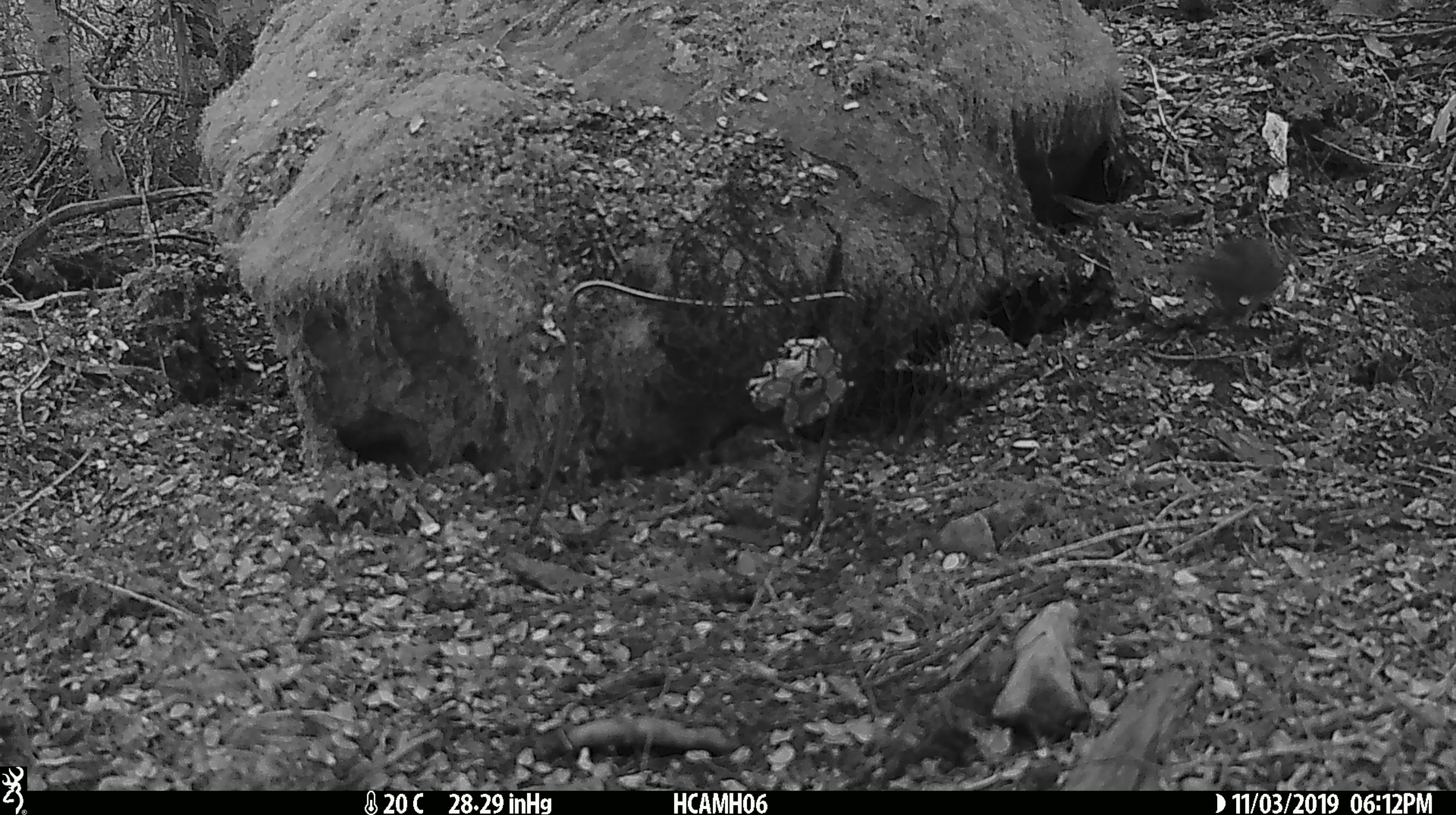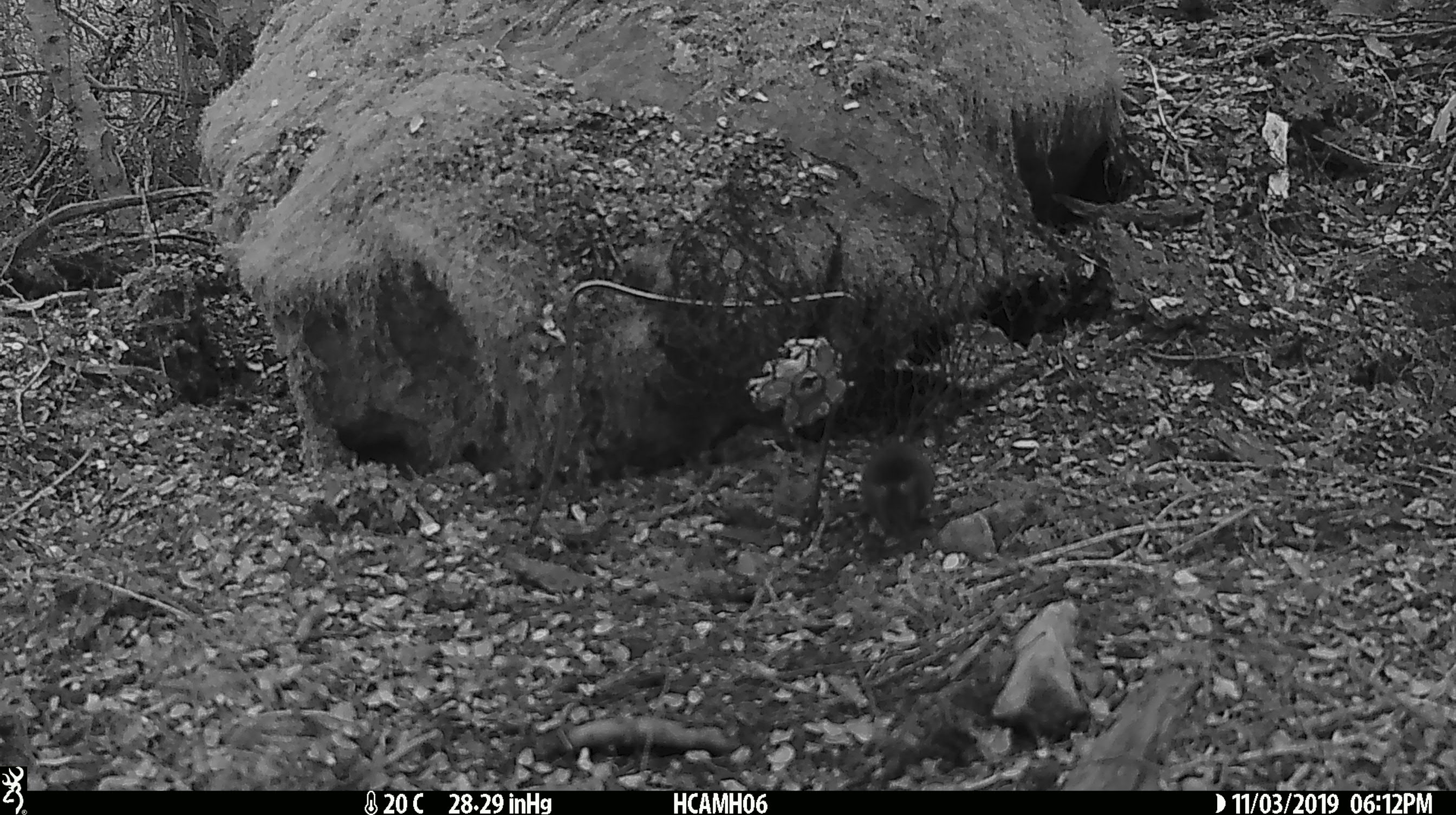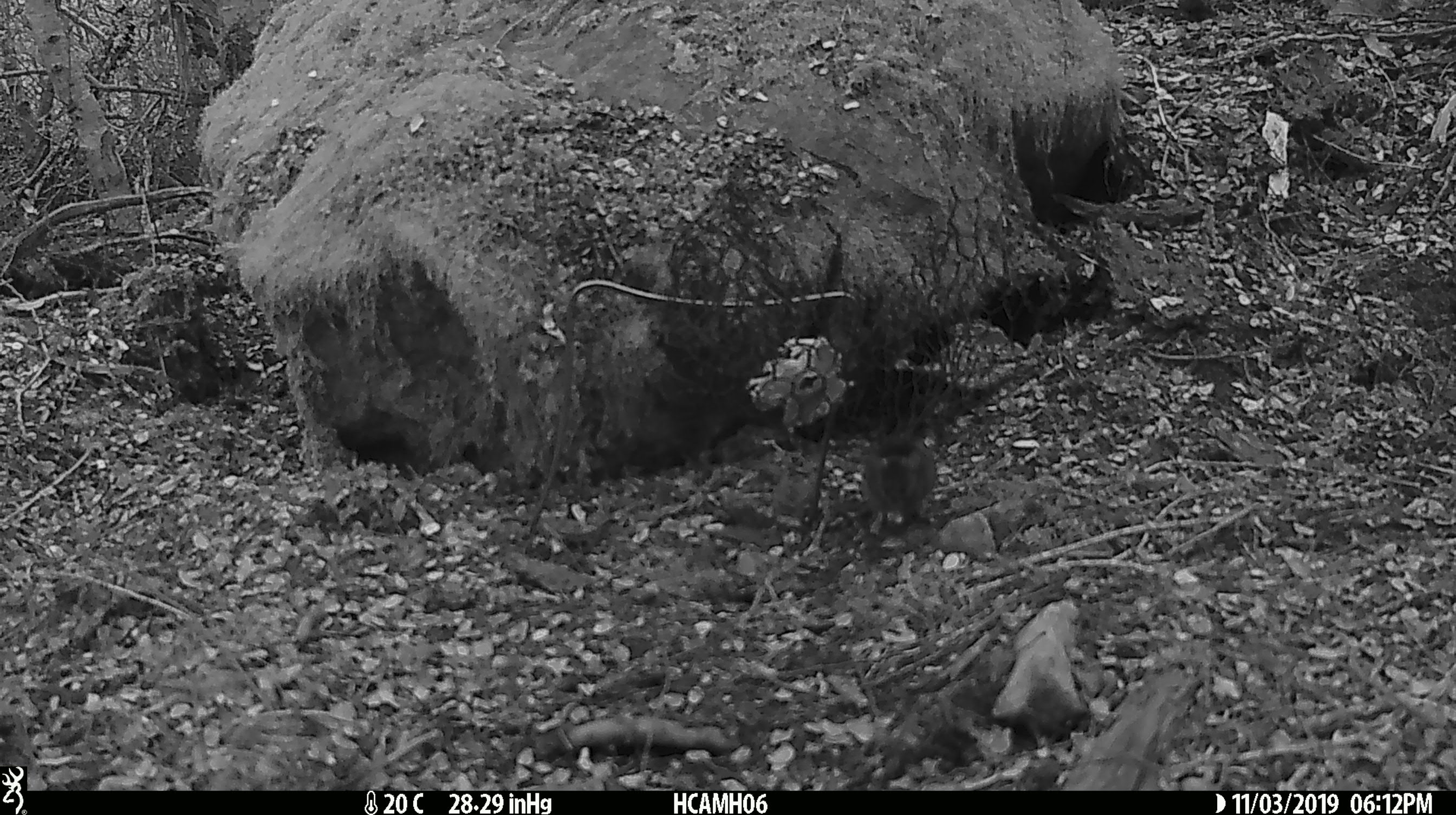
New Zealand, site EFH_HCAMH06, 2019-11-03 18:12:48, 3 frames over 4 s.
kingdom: Animalia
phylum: Chordata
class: Mammalia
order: Rodentia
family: Muridae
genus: Mus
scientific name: Mus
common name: mouse